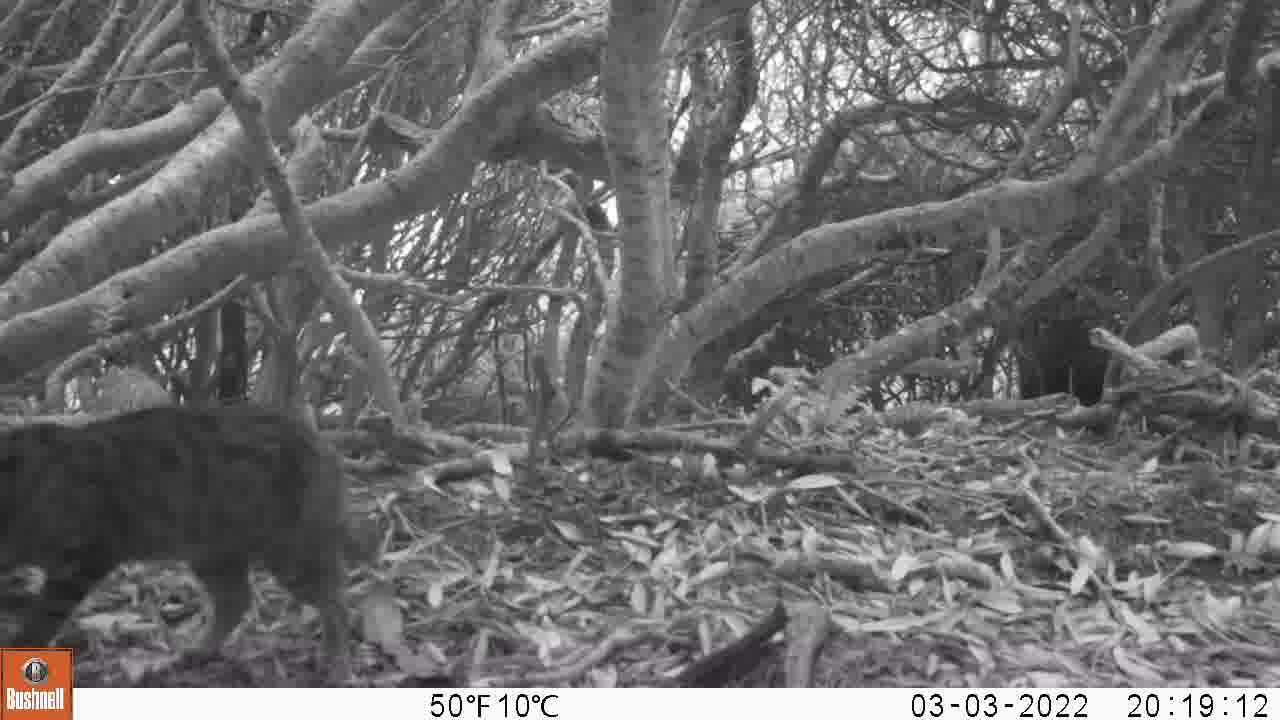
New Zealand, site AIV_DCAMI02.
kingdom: Animalia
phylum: Chordata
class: Mammalia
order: Carnivora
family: Felidae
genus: Felis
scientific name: Felis catus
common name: domestic cat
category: cat